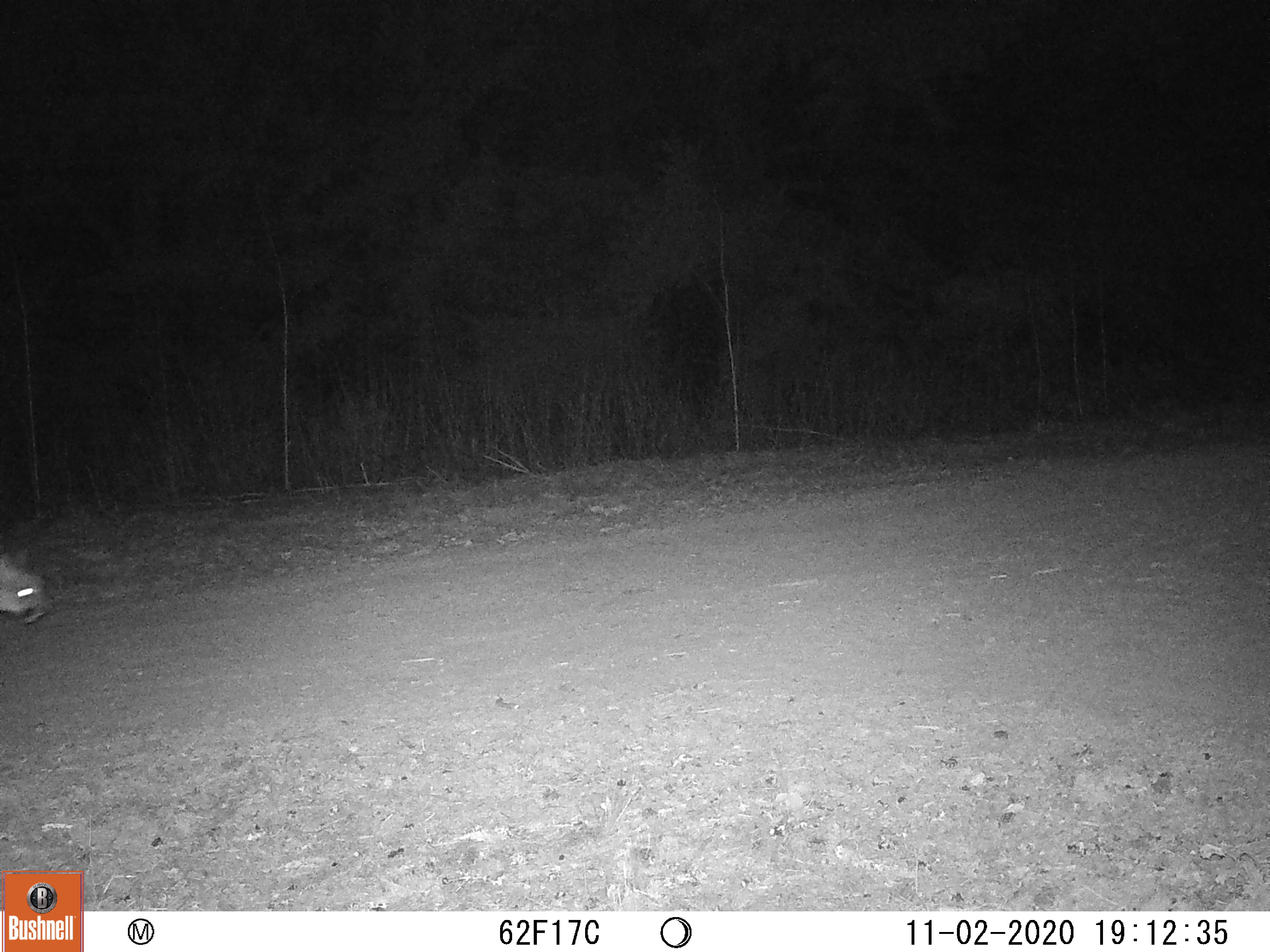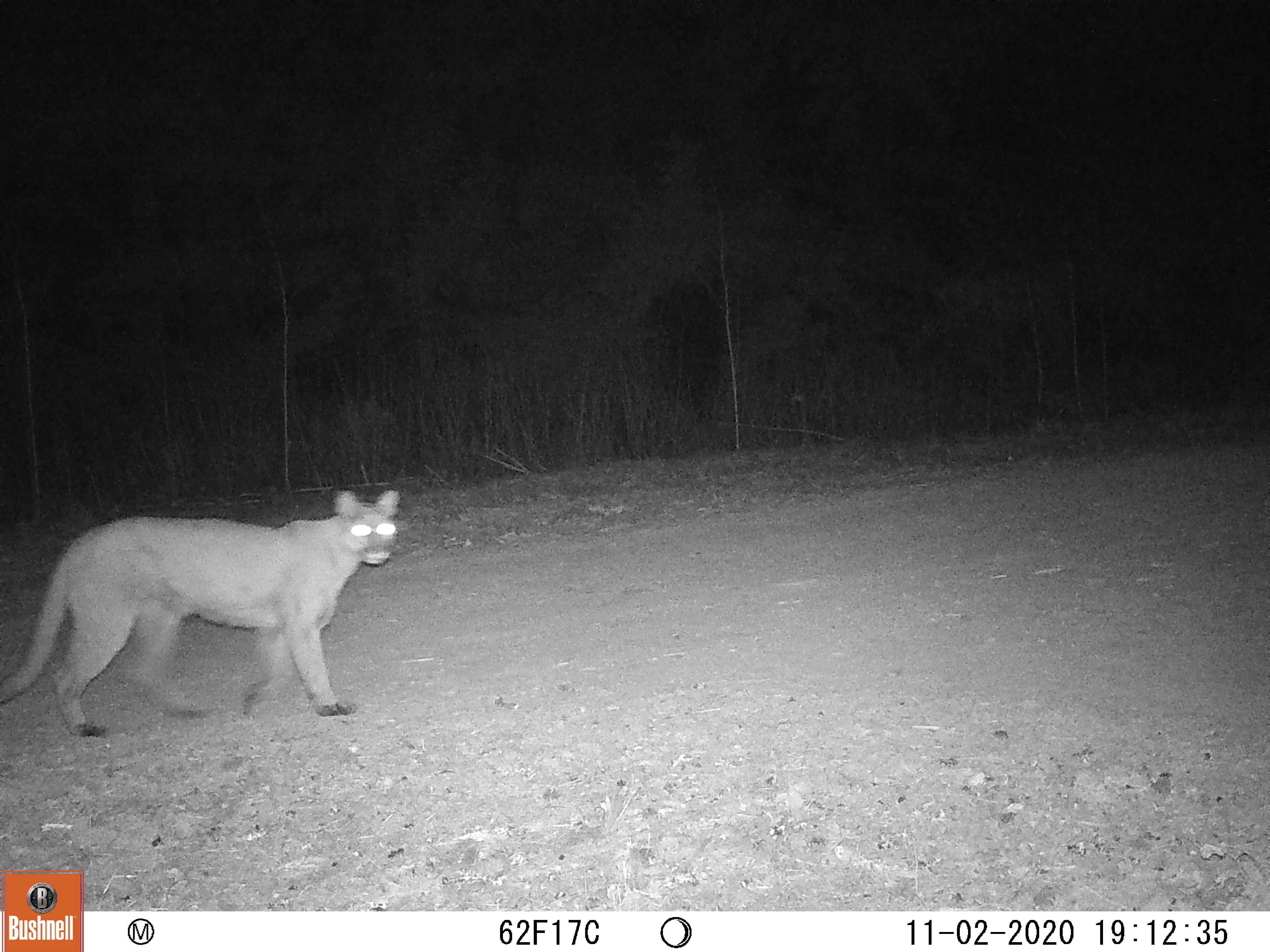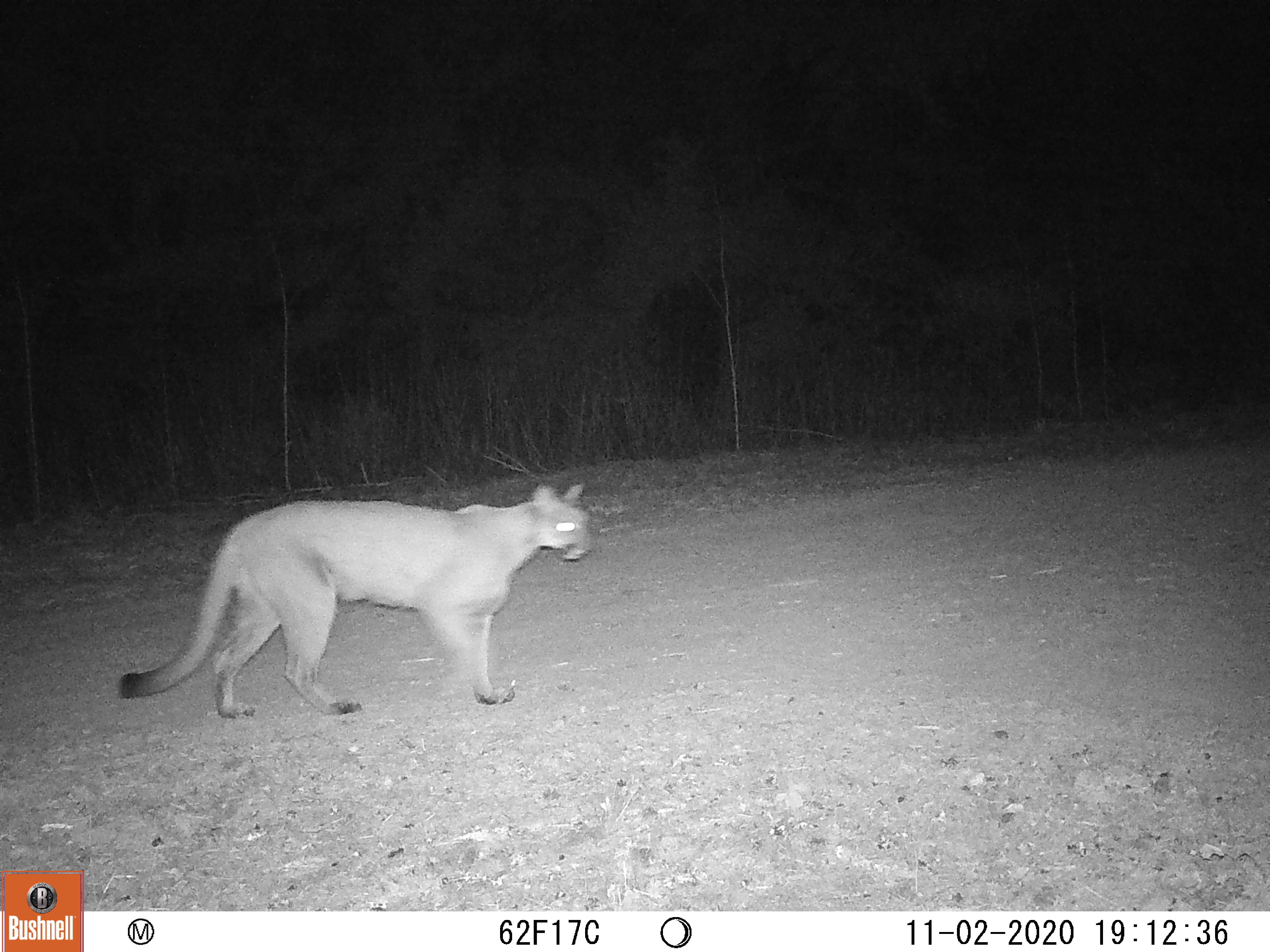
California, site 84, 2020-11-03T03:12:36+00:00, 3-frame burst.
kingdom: Animalia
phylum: Chordata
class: Mammalia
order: Carnivora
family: Felidae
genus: Puma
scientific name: Puma concolor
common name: puma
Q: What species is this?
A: Puma (Puma concolor).